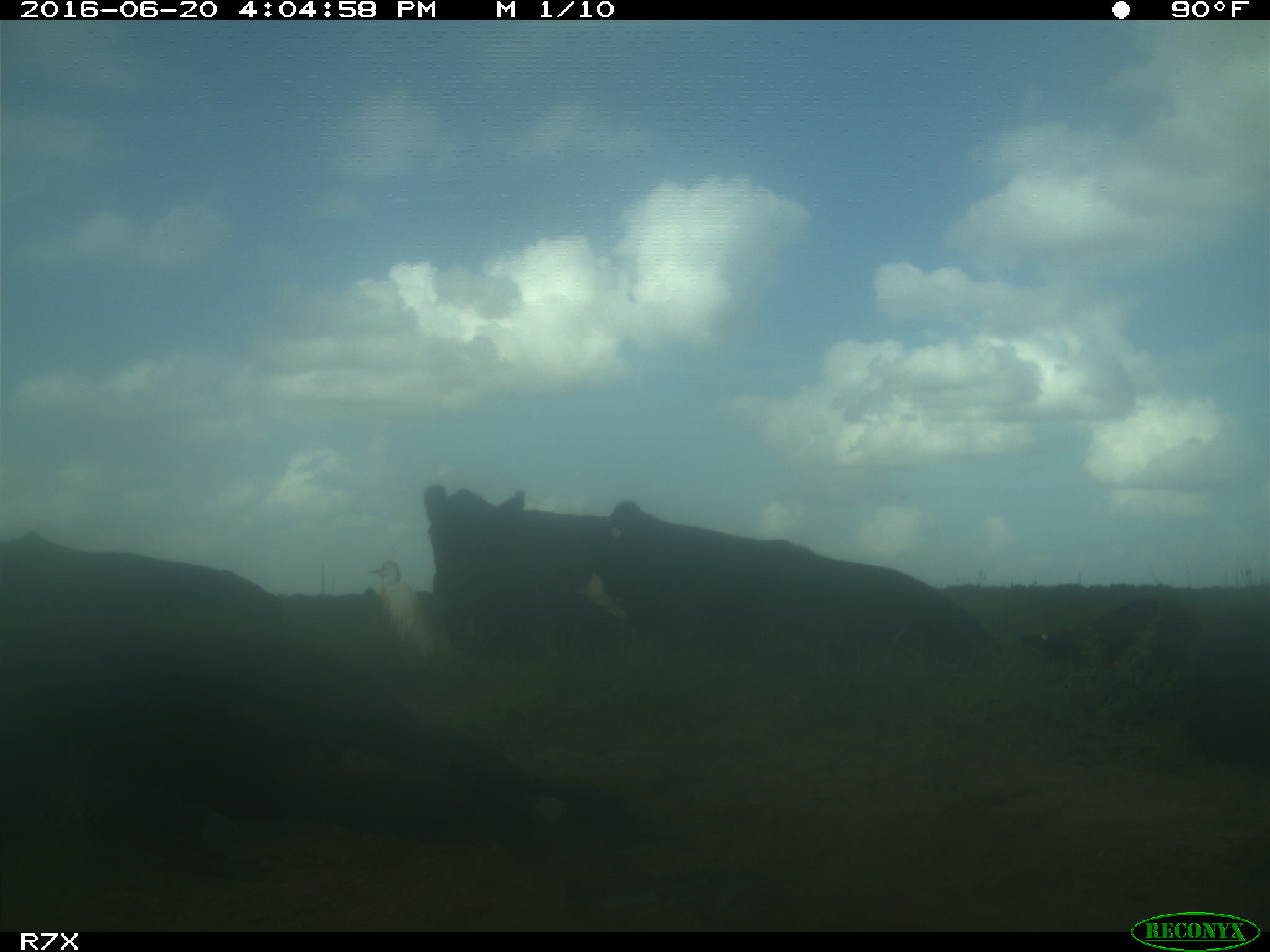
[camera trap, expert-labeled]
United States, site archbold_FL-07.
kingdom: Animalia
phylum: Chordata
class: Mammalia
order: Artiodactyla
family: Bovidae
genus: Bos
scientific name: Bos taurus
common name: domestic cow